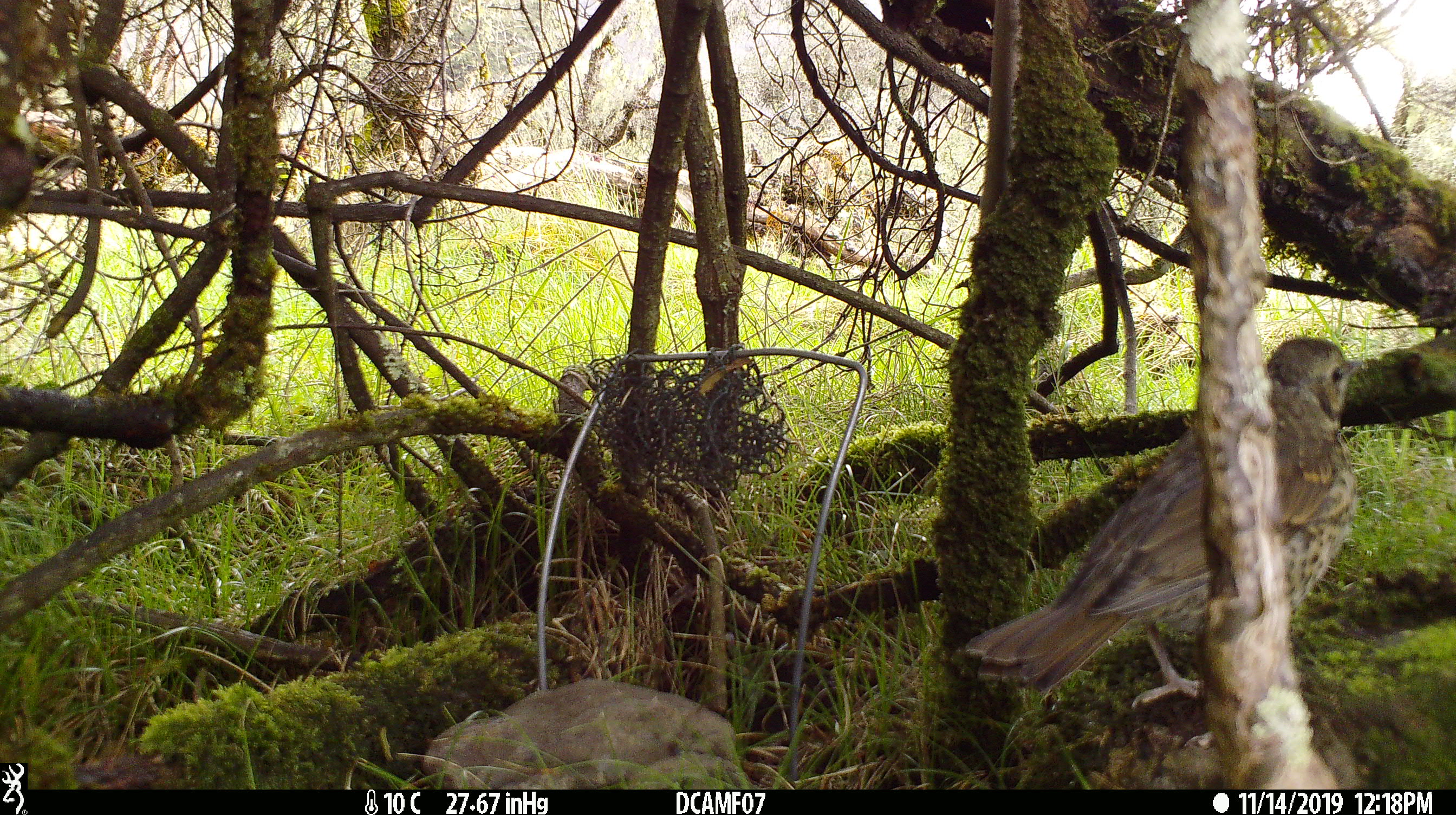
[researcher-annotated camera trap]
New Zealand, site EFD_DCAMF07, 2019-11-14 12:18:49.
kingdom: Animalia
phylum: Chordata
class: Aves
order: Passeriformes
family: Turdidae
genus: Turdus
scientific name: Turdus philomelos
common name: song thrush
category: thrush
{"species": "thrush (song thrush) (Turdus philomelos)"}